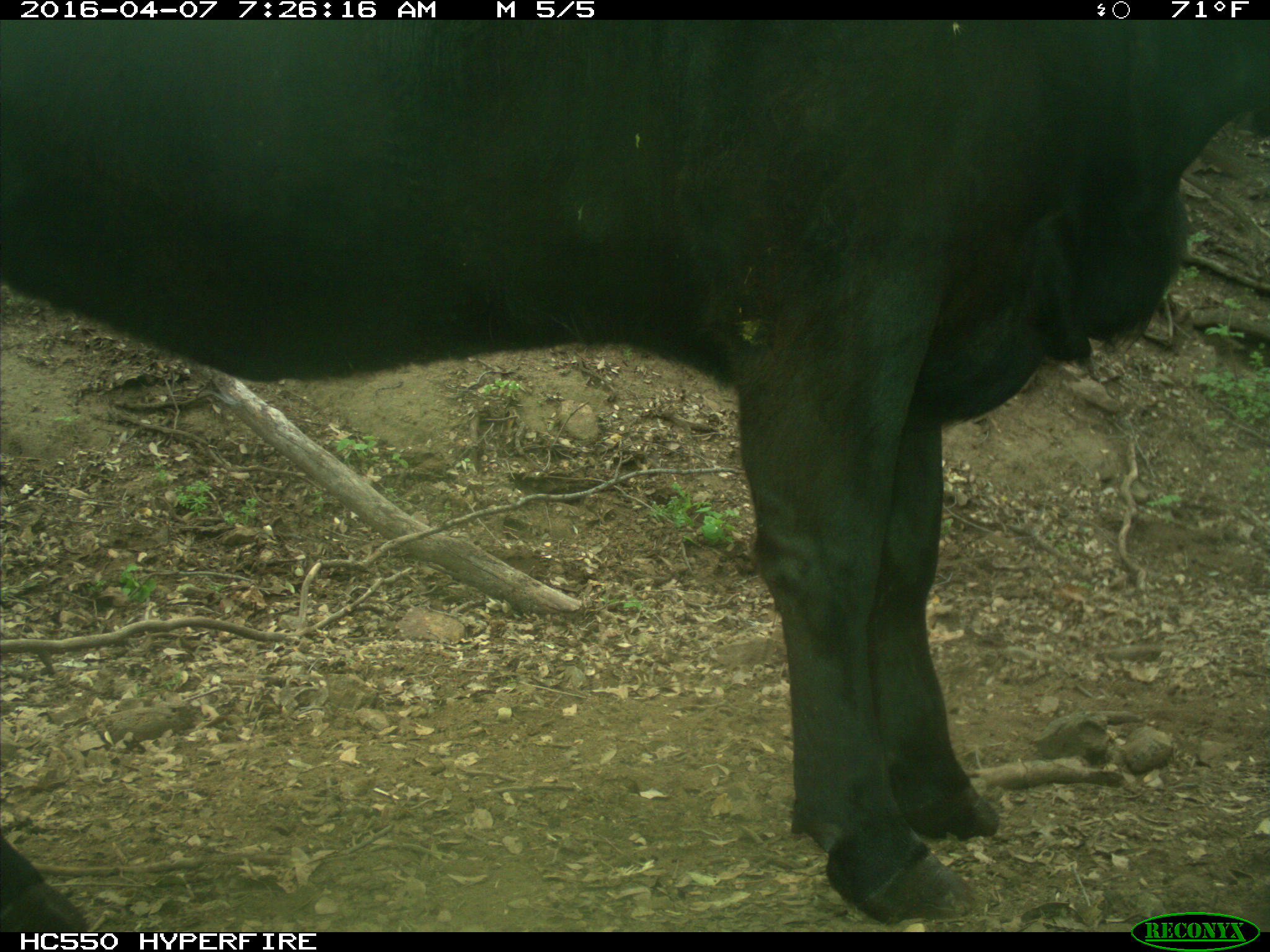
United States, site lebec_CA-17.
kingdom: Animalia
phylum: Chordata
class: Mammalia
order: Artiodactyla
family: Bovidae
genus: Bos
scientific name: Bos taurus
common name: domestic cow